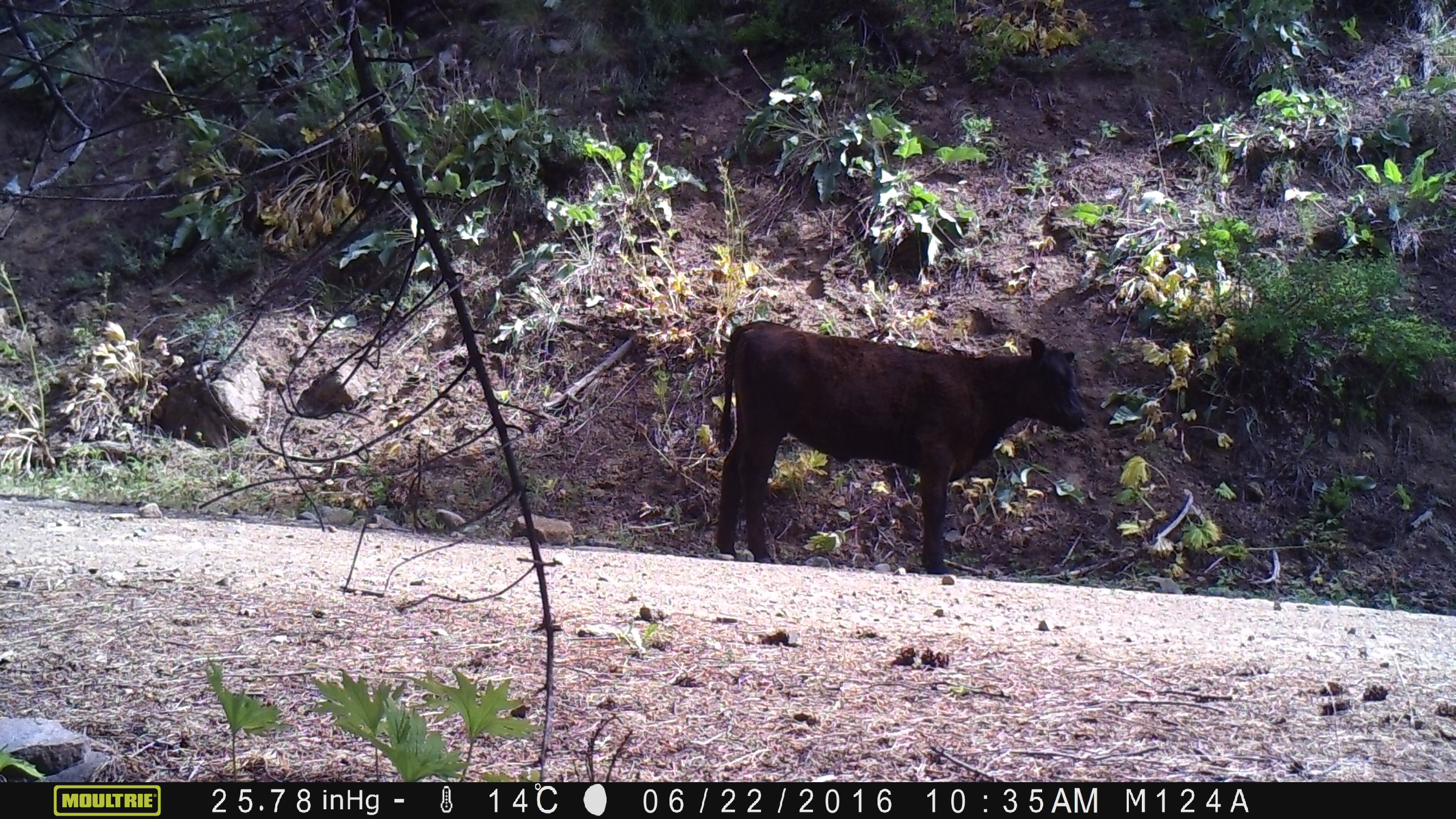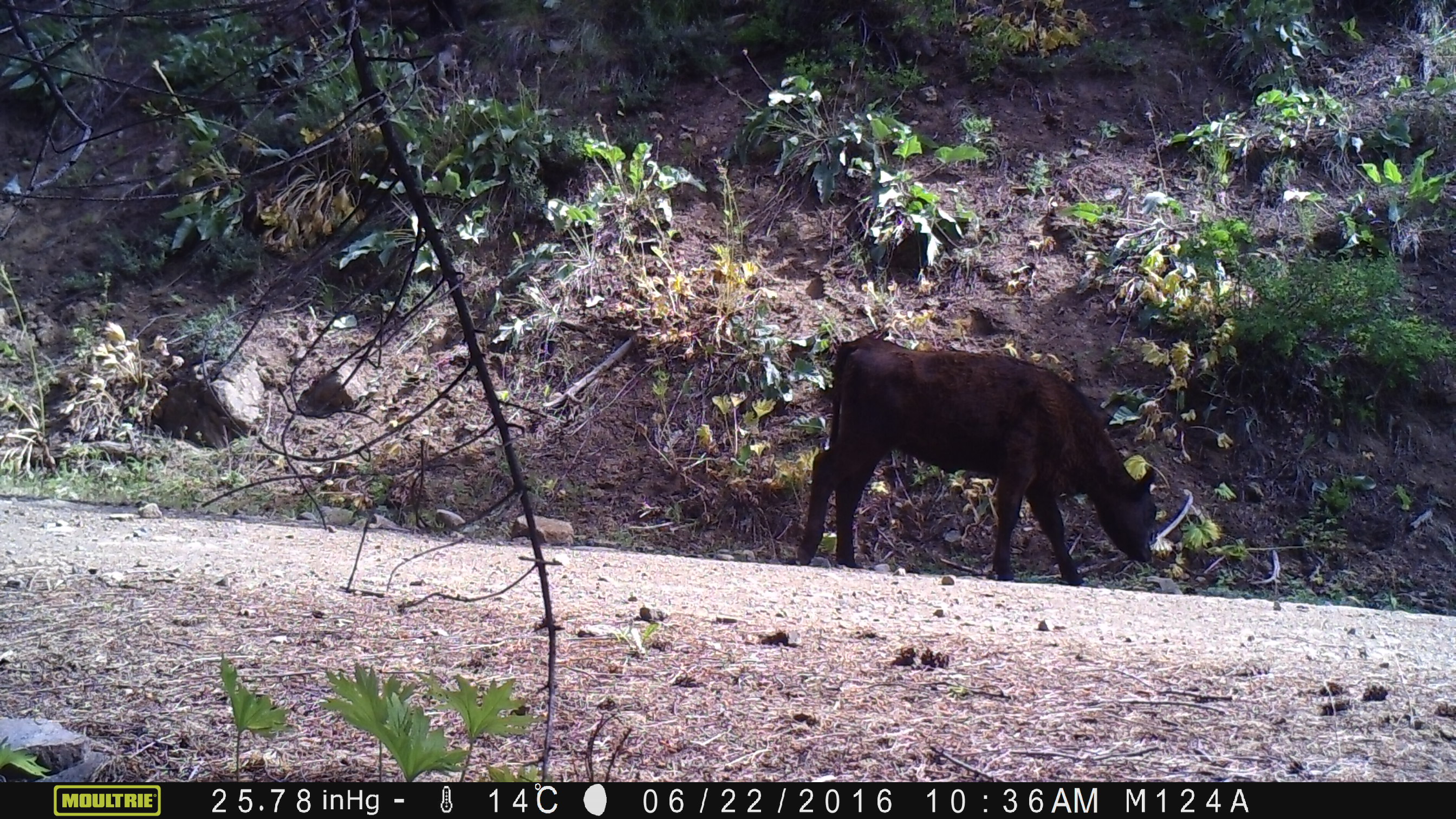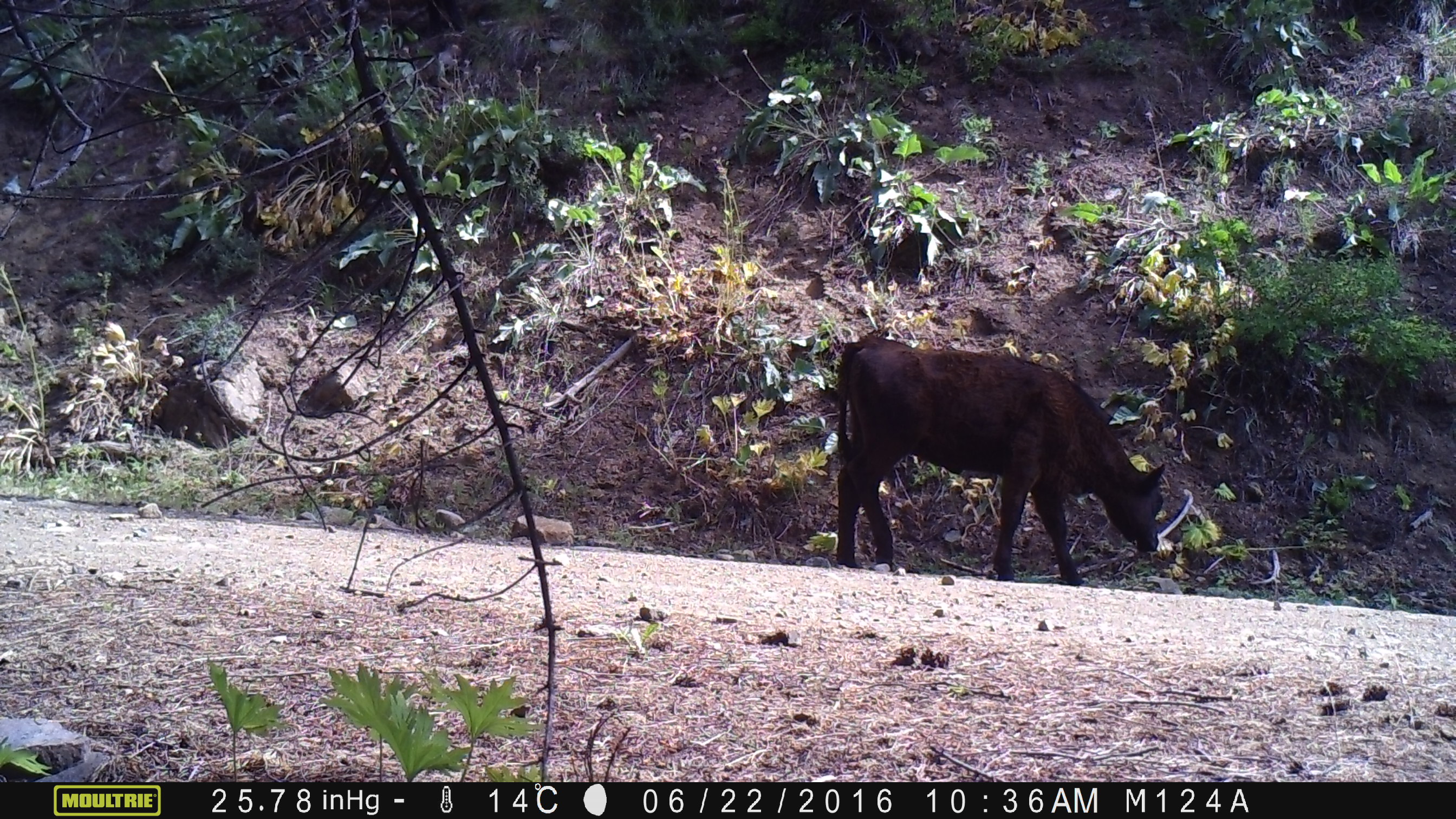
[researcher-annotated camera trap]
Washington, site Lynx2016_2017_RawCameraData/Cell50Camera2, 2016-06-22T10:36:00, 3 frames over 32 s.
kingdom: Animalia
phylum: Chordata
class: Mammalia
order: Artiodactyla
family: Bovidae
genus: Bos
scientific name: Bos taurus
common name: domestic cattle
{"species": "domestic cattle (Bos taurus)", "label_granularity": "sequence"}